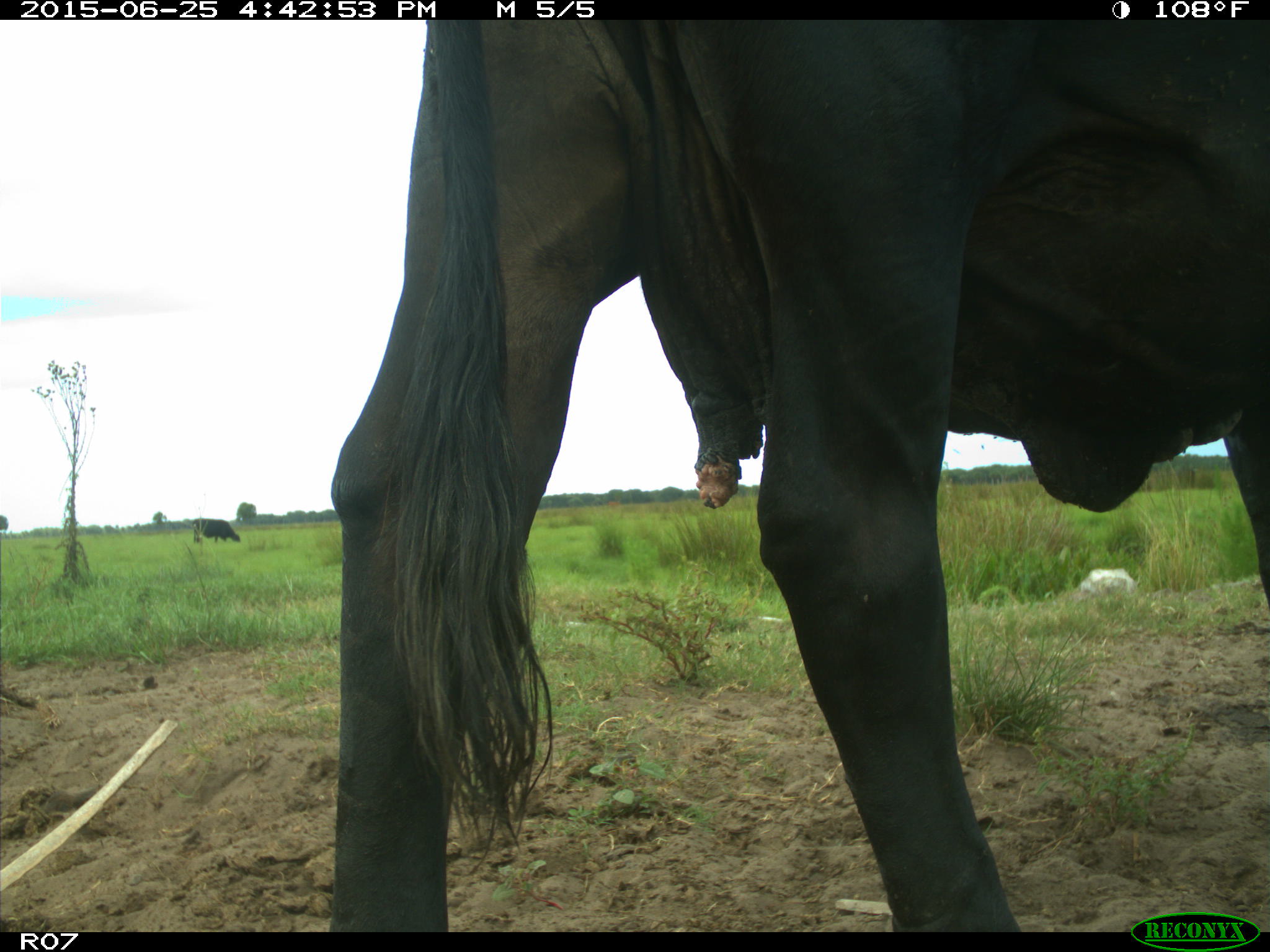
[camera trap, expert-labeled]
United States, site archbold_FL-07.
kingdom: Animalia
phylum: Chordata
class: Mammalia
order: Artiodactyla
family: Bovidae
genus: Bos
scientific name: Bos taurus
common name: domestic cow